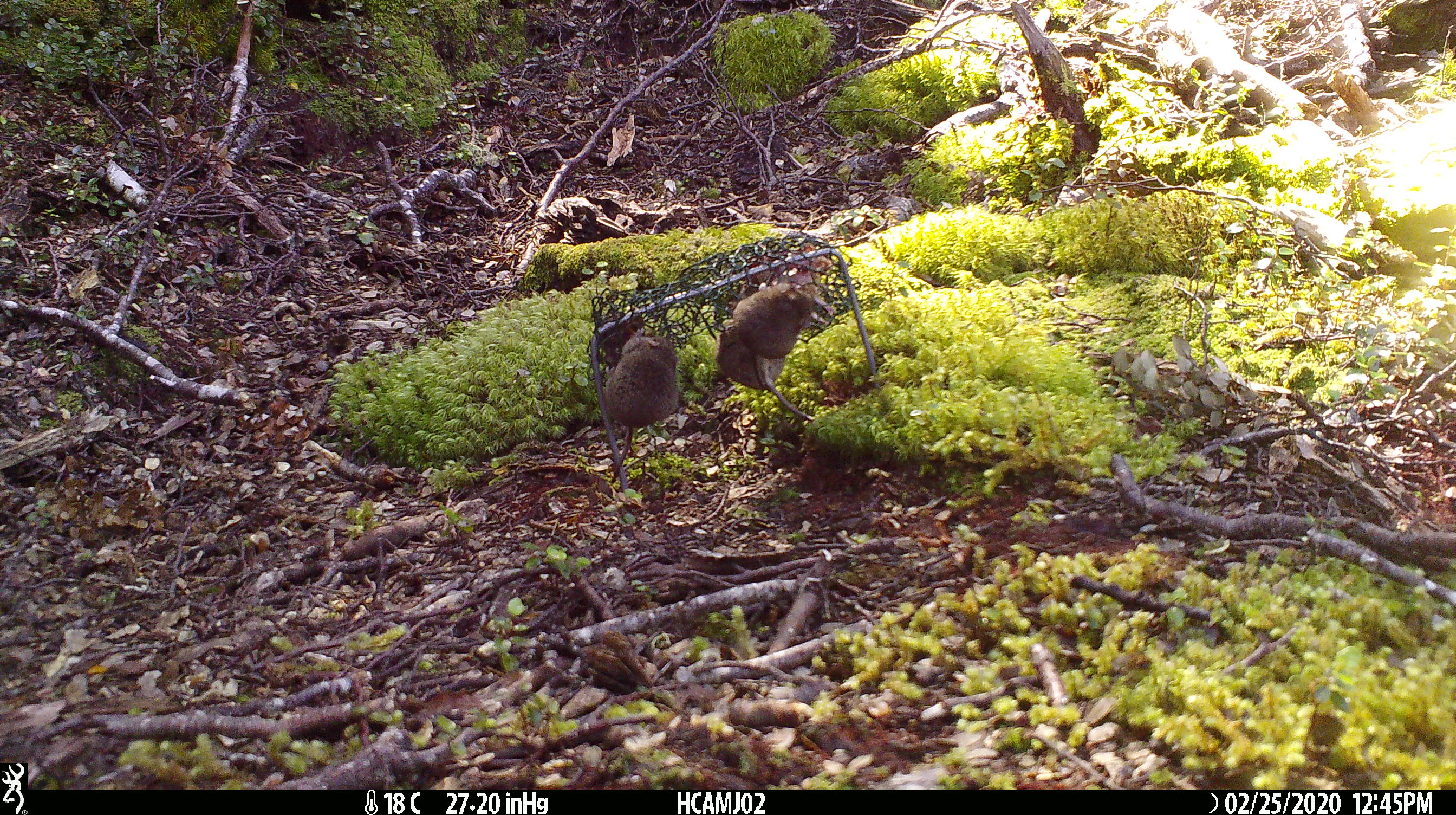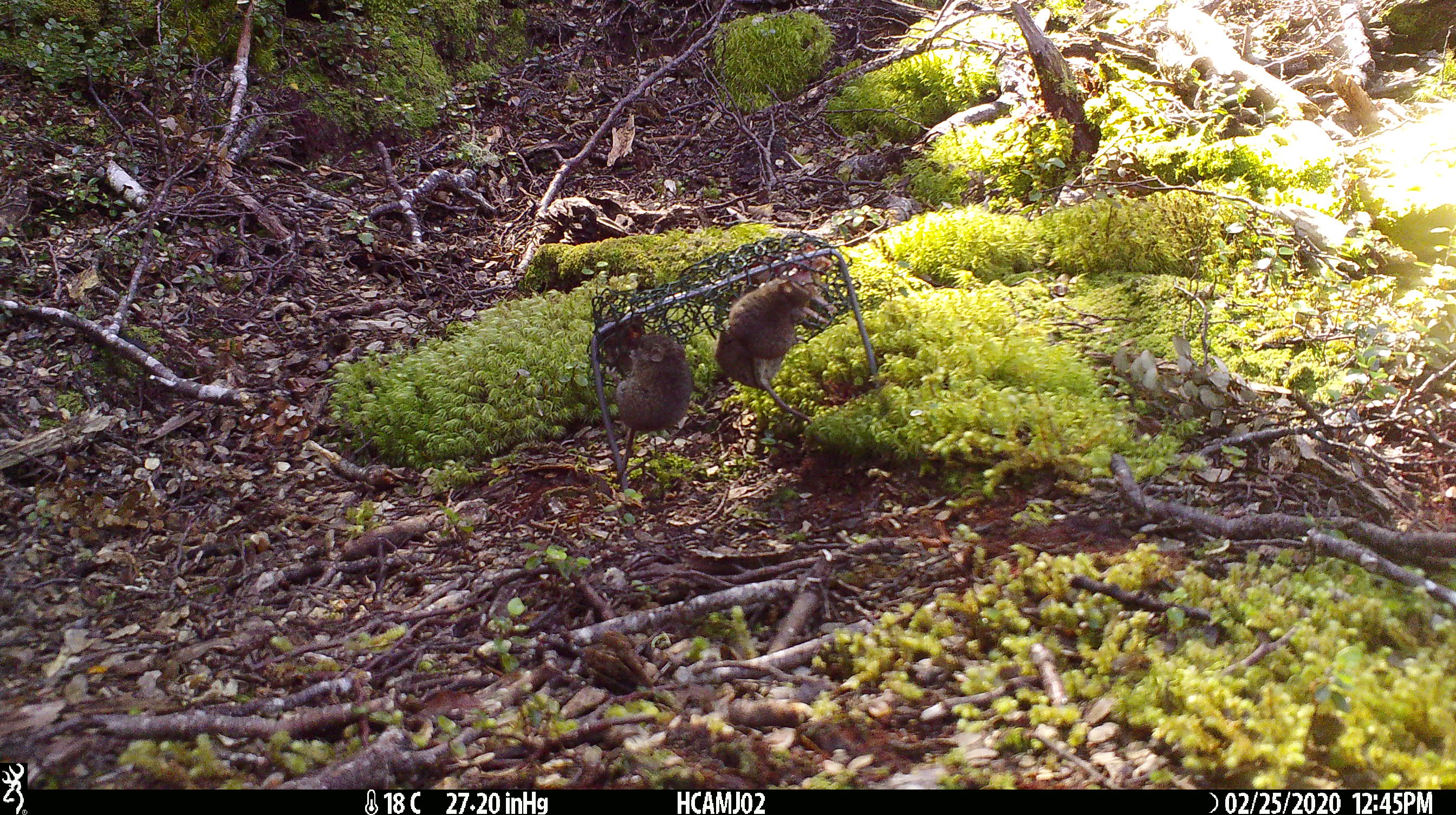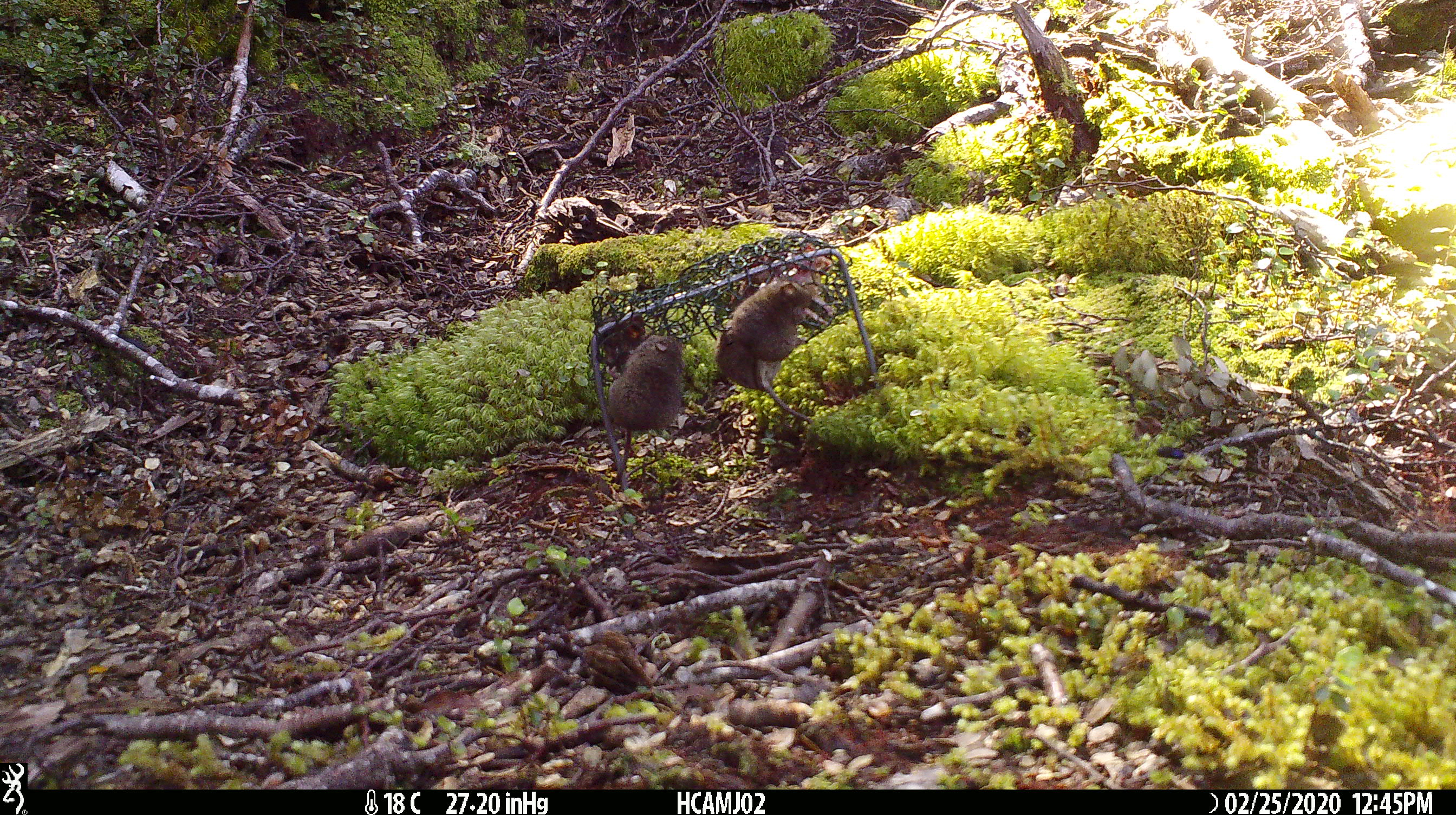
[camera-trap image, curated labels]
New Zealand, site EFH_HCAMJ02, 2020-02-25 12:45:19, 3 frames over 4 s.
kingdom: Animalia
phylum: Chordata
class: Mammalia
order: Rodentia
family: Muridae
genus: Mus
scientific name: Mus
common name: mouse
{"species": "mouse (Mus)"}